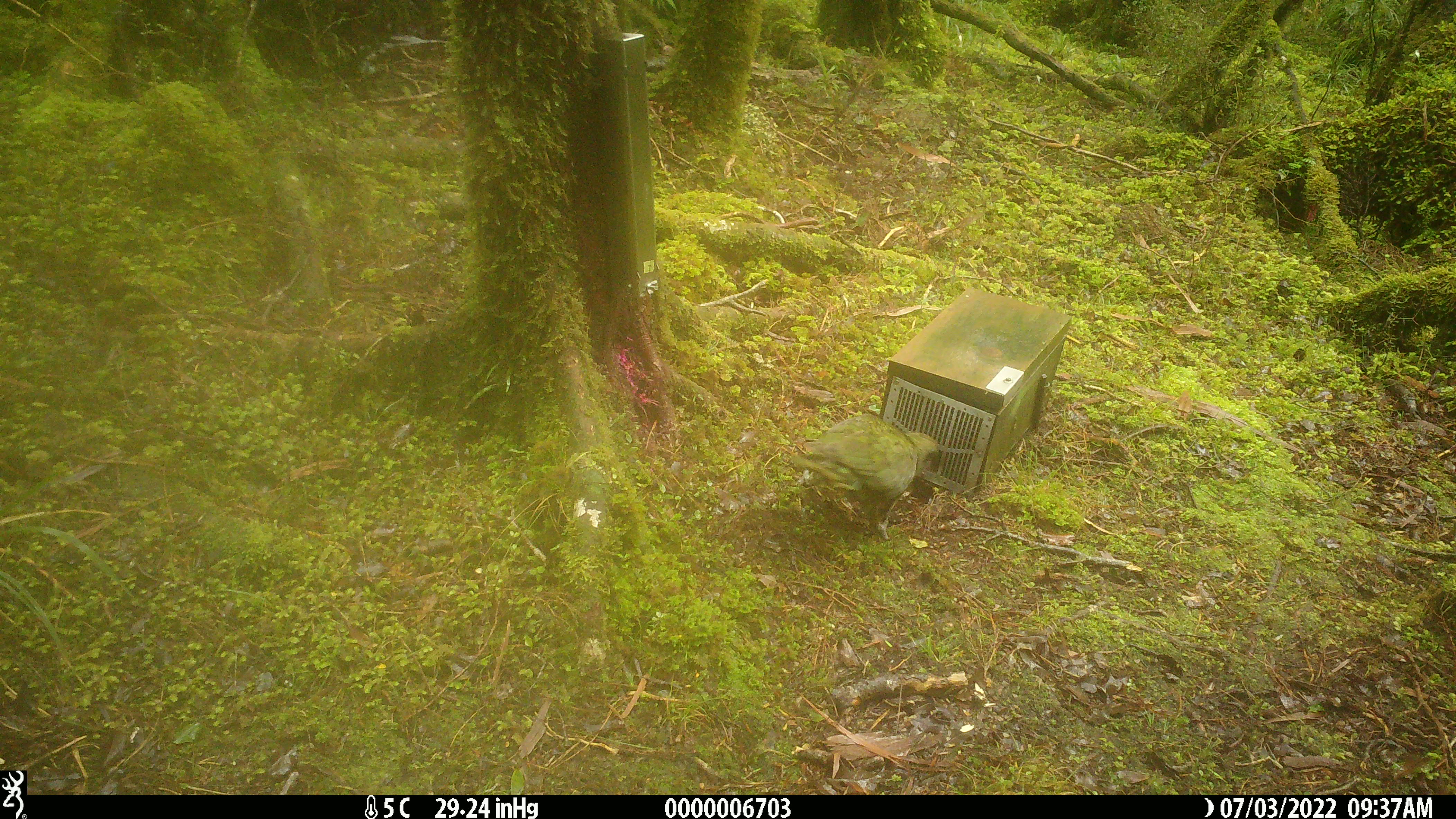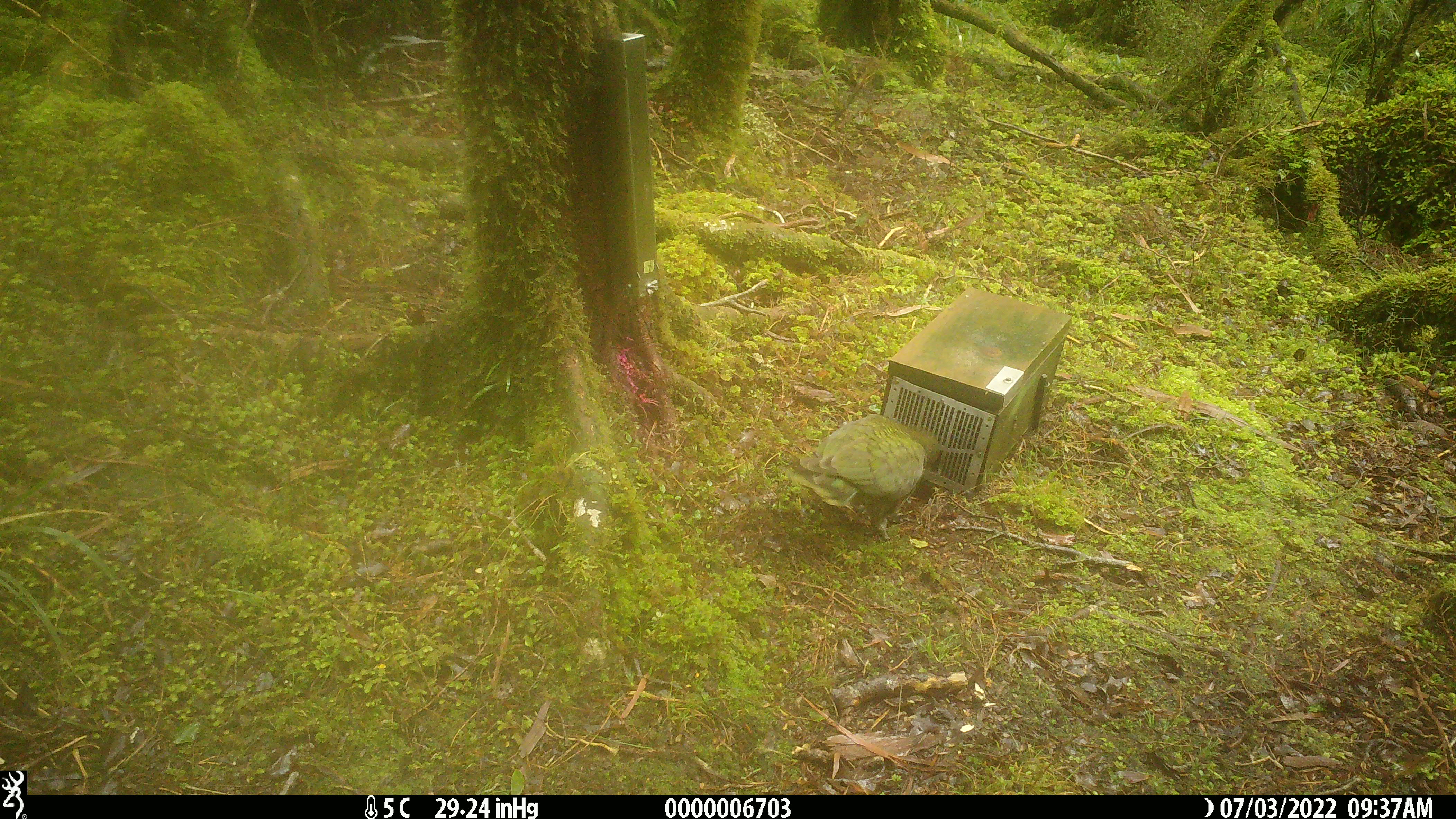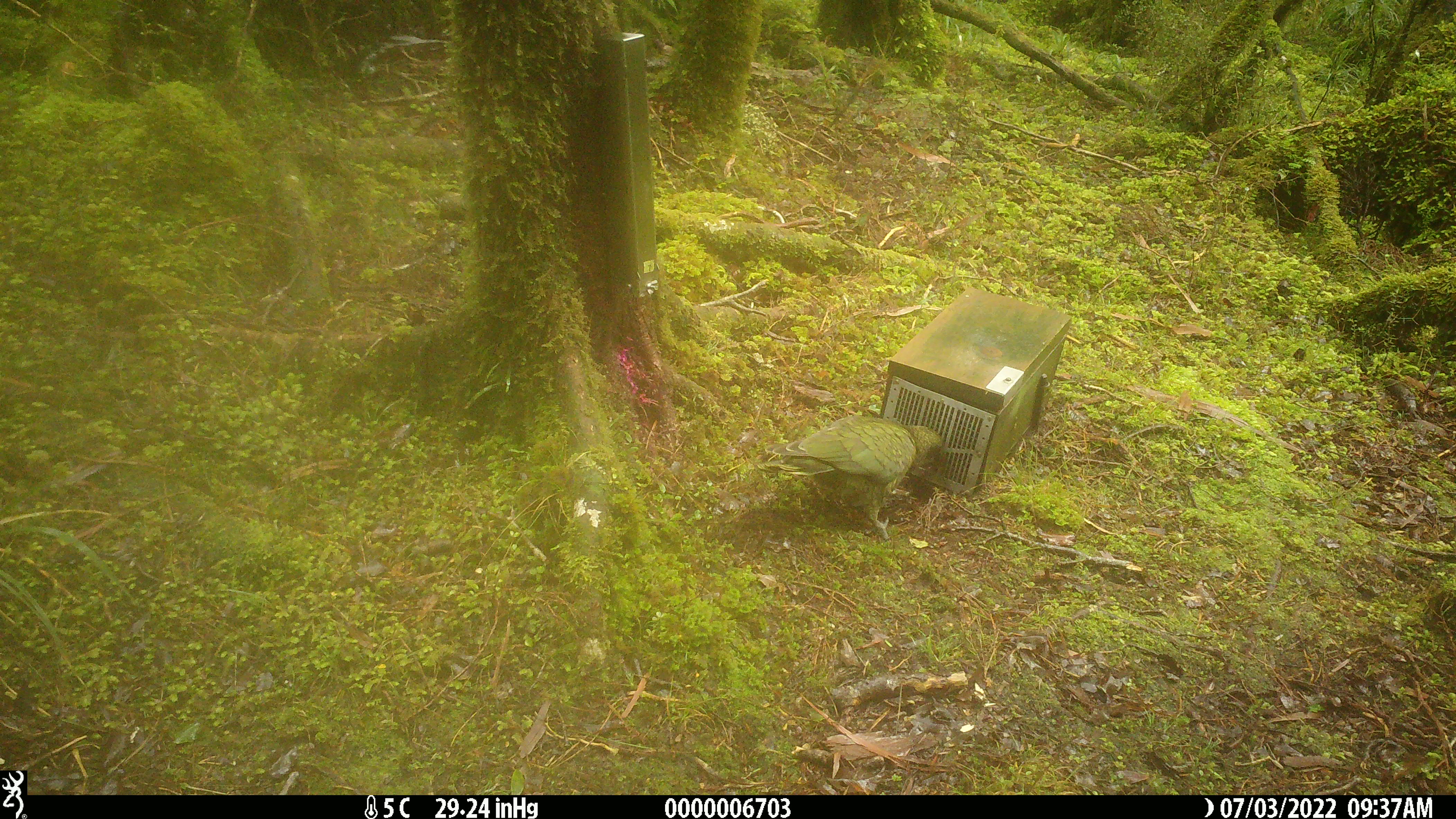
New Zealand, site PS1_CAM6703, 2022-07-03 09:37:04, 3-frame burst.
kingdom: Animalia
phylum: Chordata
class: Aves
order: Psittaciformes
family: Strigopidae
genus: Nestor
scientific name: Nestor notabilis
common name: kea